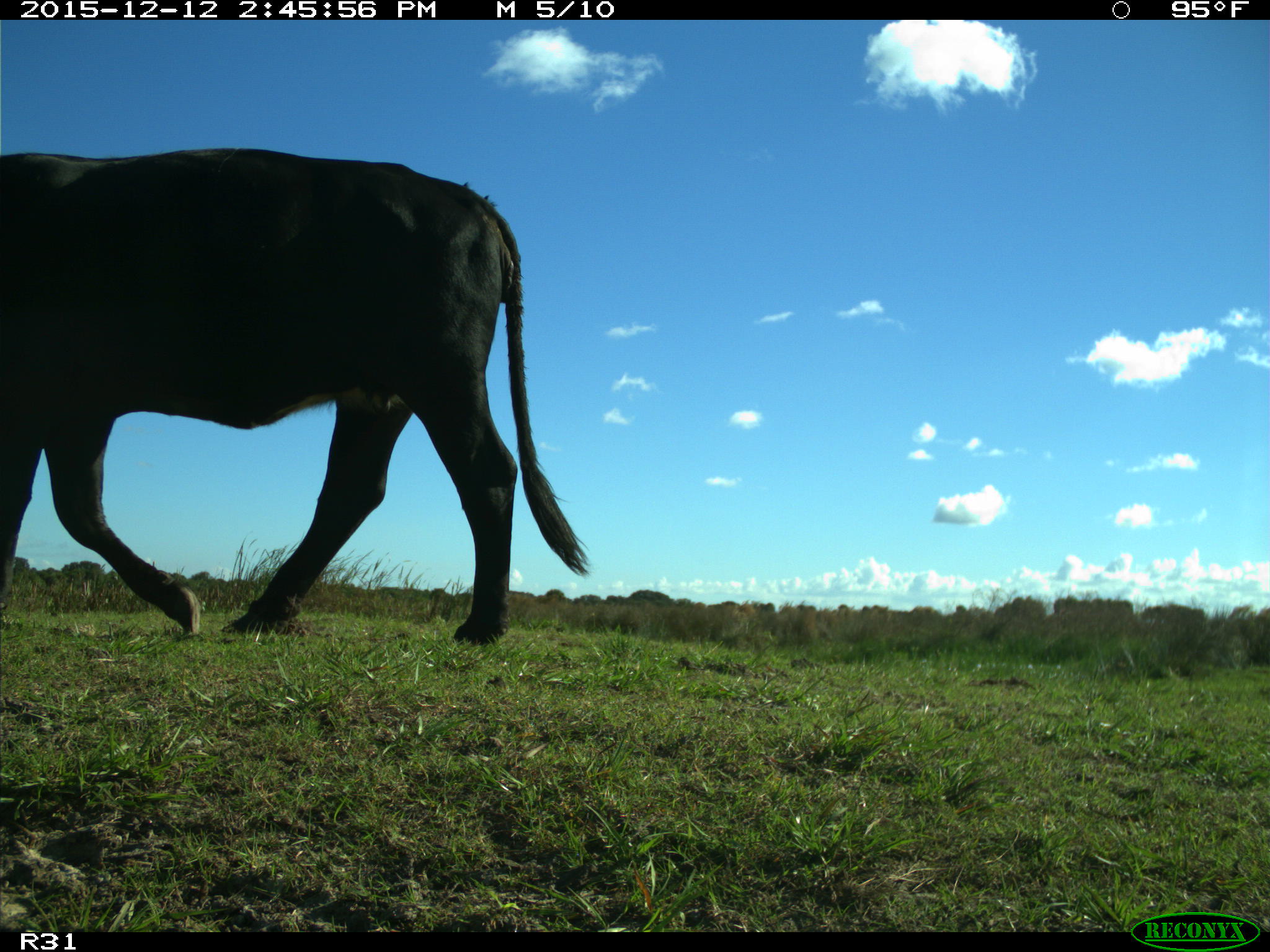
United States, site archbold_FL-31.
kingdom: Animalia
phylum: Chordata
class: Mammalia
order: Artiodactyla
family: Bovidae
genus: Bos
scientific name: Bos taurus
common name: domestic cow